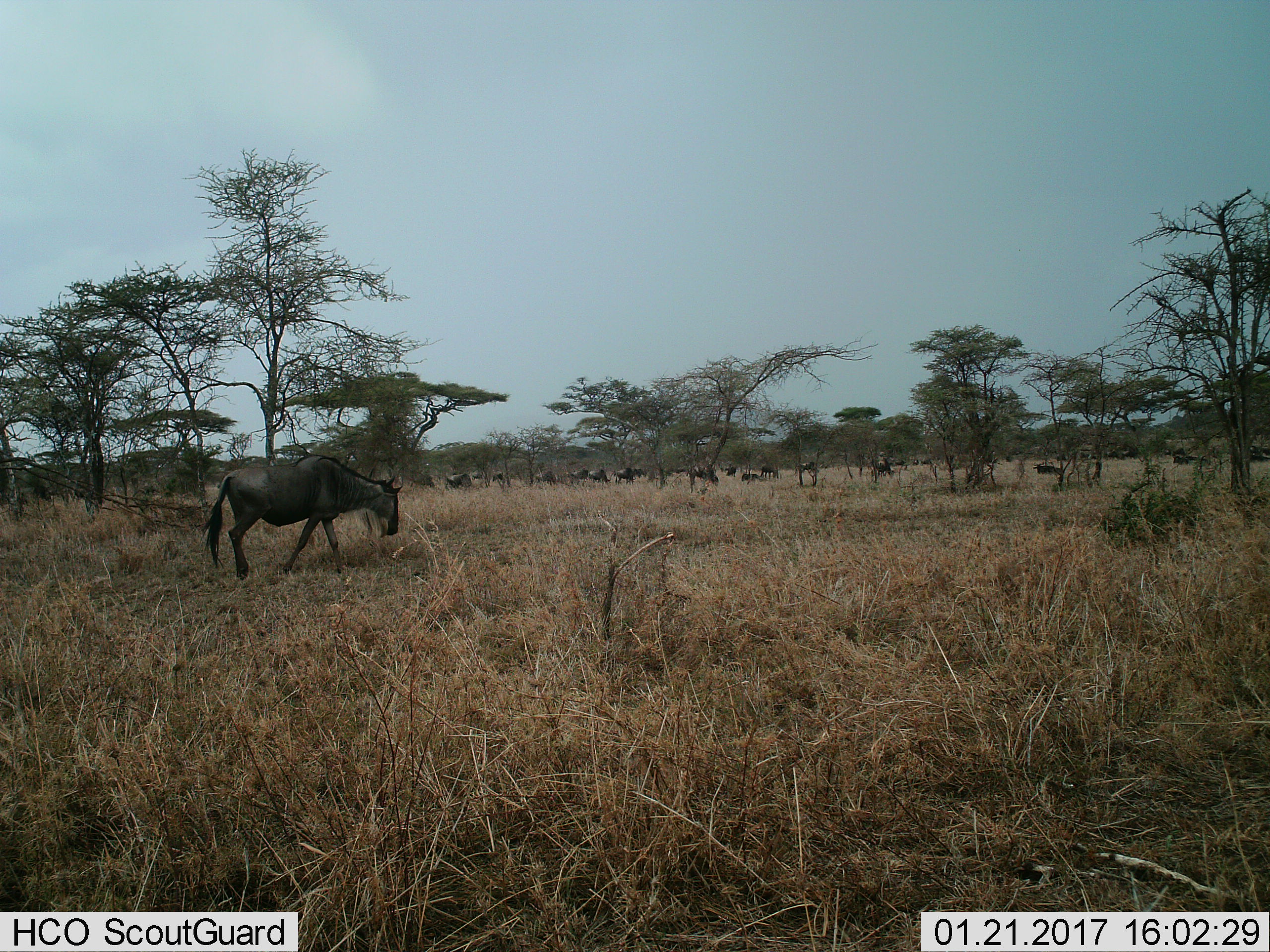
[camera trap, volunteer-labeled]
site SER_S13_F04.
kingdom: Animalia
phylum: Chordata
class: Mammalia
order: Artiodactyla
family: Bovidae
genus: Connochaetes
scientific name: Connochaetes taurinus taurinus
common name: blue wildebeest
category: wildebeestblue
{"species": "wildebeestblue (blue wildebeest) (Connochaetes taurinus taurinus)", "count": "11-50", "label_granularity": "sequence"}